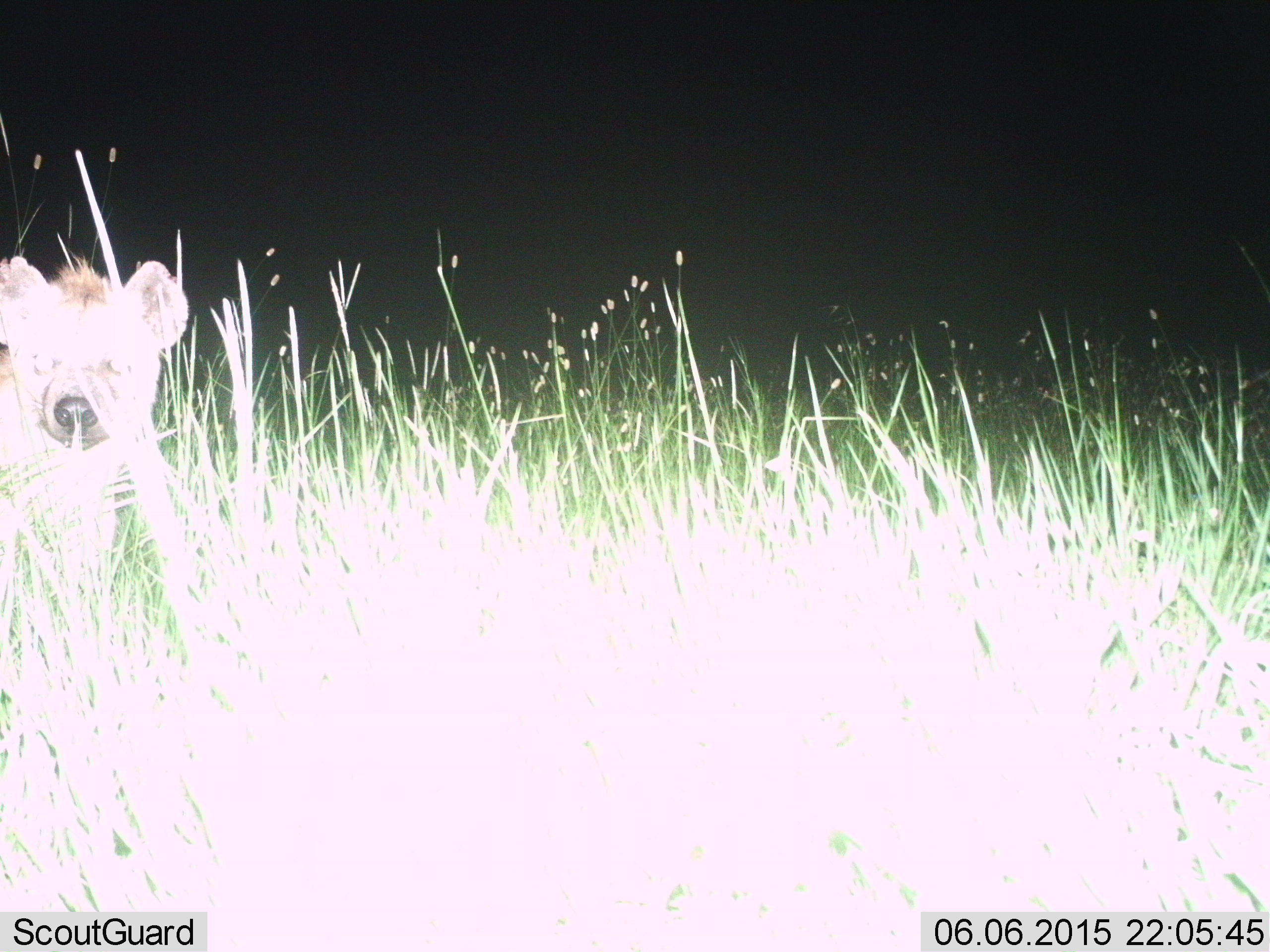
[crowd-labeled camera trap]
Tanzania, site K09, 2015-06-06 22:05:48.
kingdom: Animalia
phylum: Chordata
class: Mammalia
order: Carnivora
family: Hyaenidae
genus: Crocuta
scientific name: Crocuta crocuta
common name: spotted hyena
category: hyenaspotted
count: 1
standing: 70%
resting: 10%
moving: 20%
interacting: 0%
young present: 0%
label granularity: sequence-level